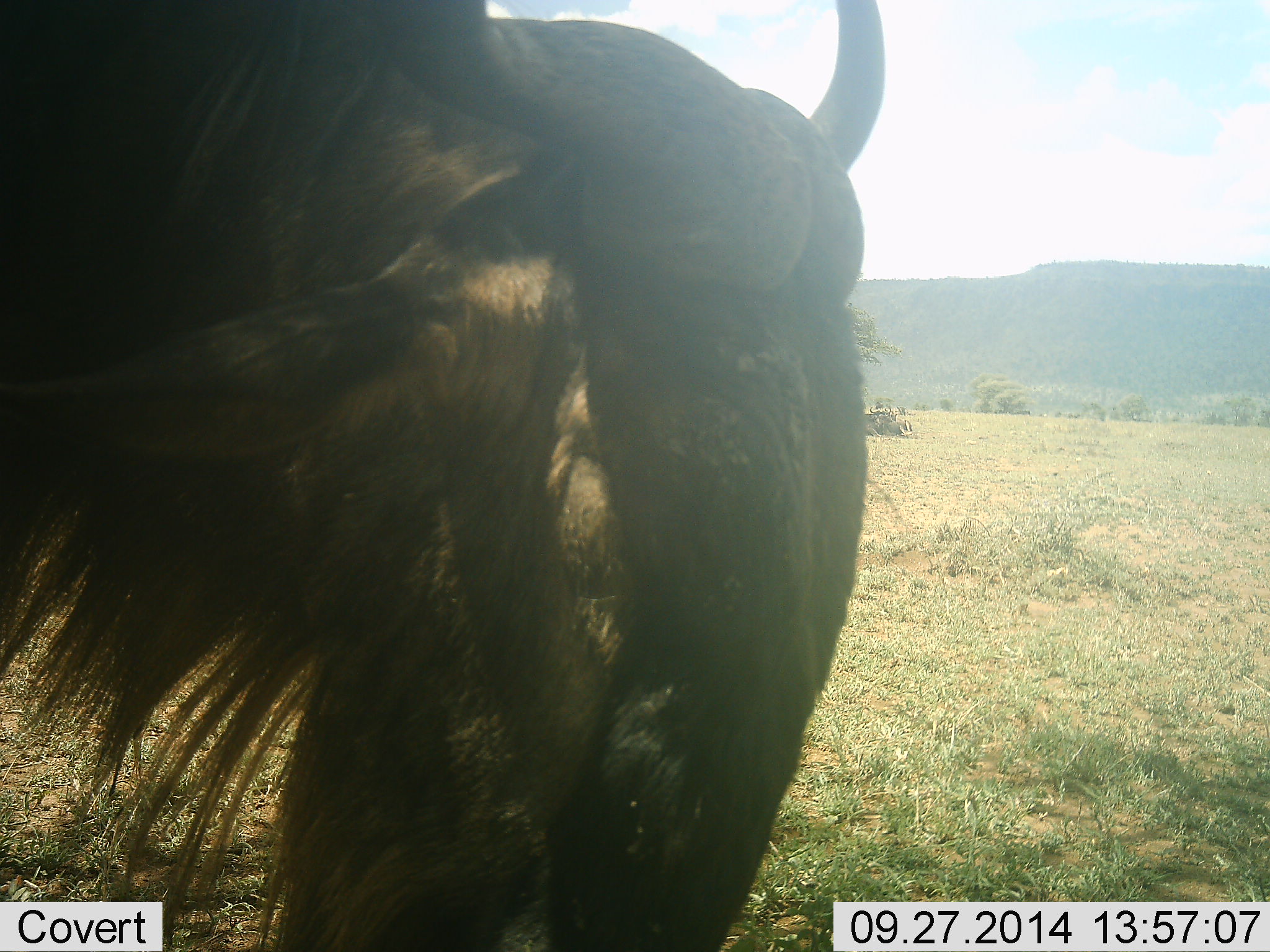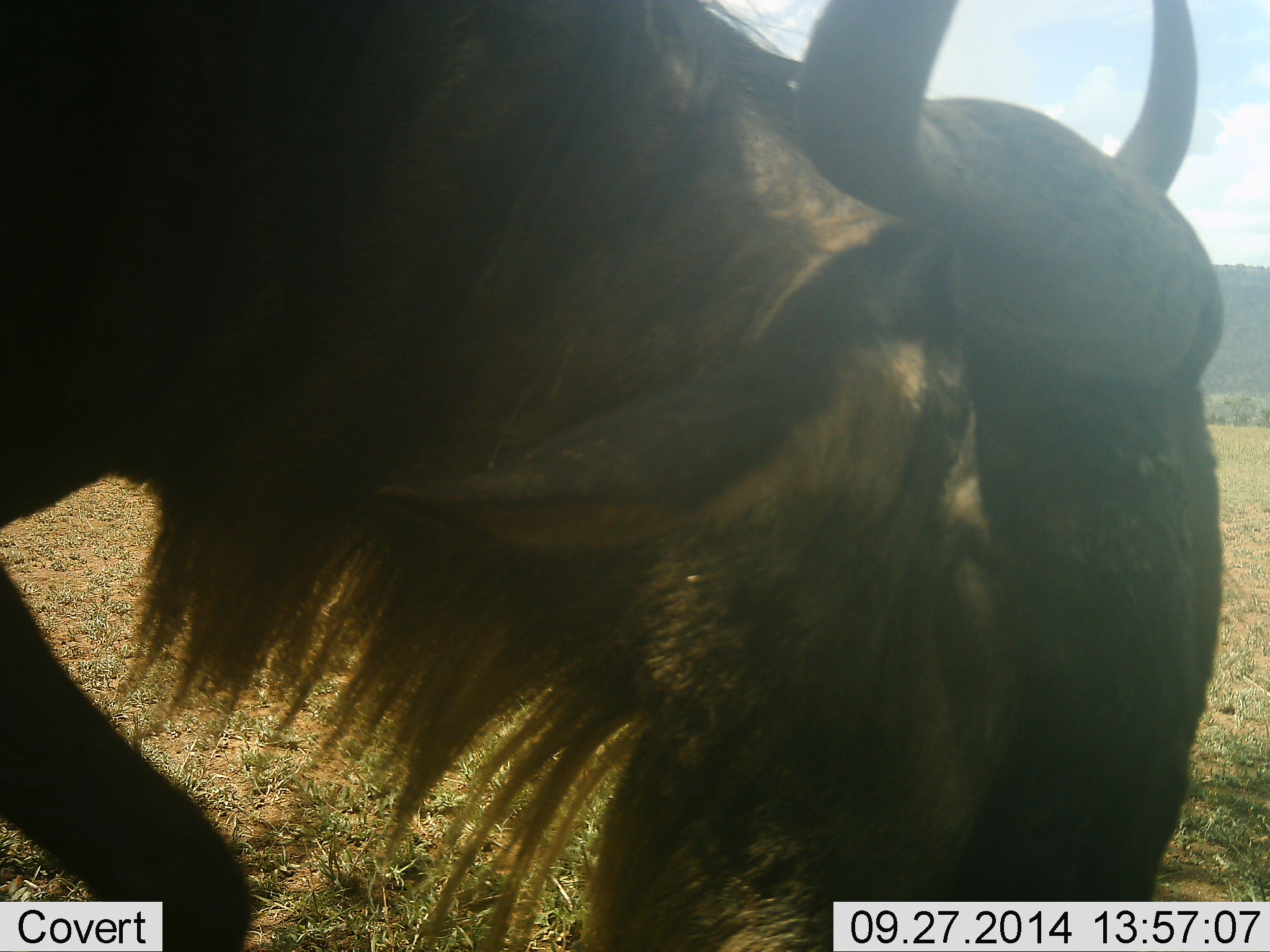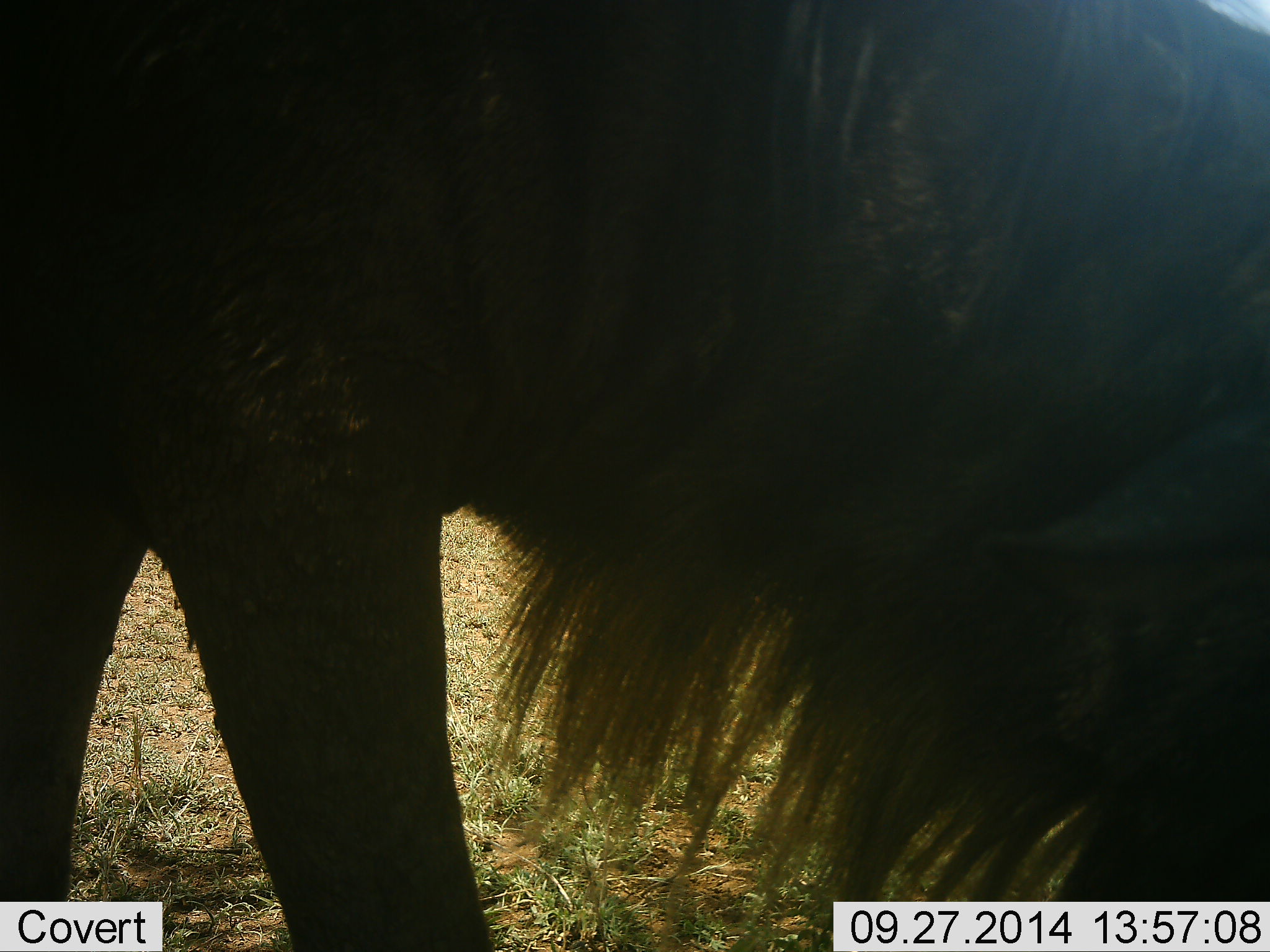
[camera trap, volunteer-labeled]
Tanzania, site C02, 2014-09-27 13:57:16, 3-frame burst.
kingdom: Animalia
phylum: Chordata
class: Mammalia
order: Artiodactyla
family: Bovidae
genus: Connochaetes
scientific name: Connochaetes taurinus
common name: blue wildebeest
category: wildebeest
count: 1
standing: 20%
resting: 0%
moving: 50%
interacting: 0%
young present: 0%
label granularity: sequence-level